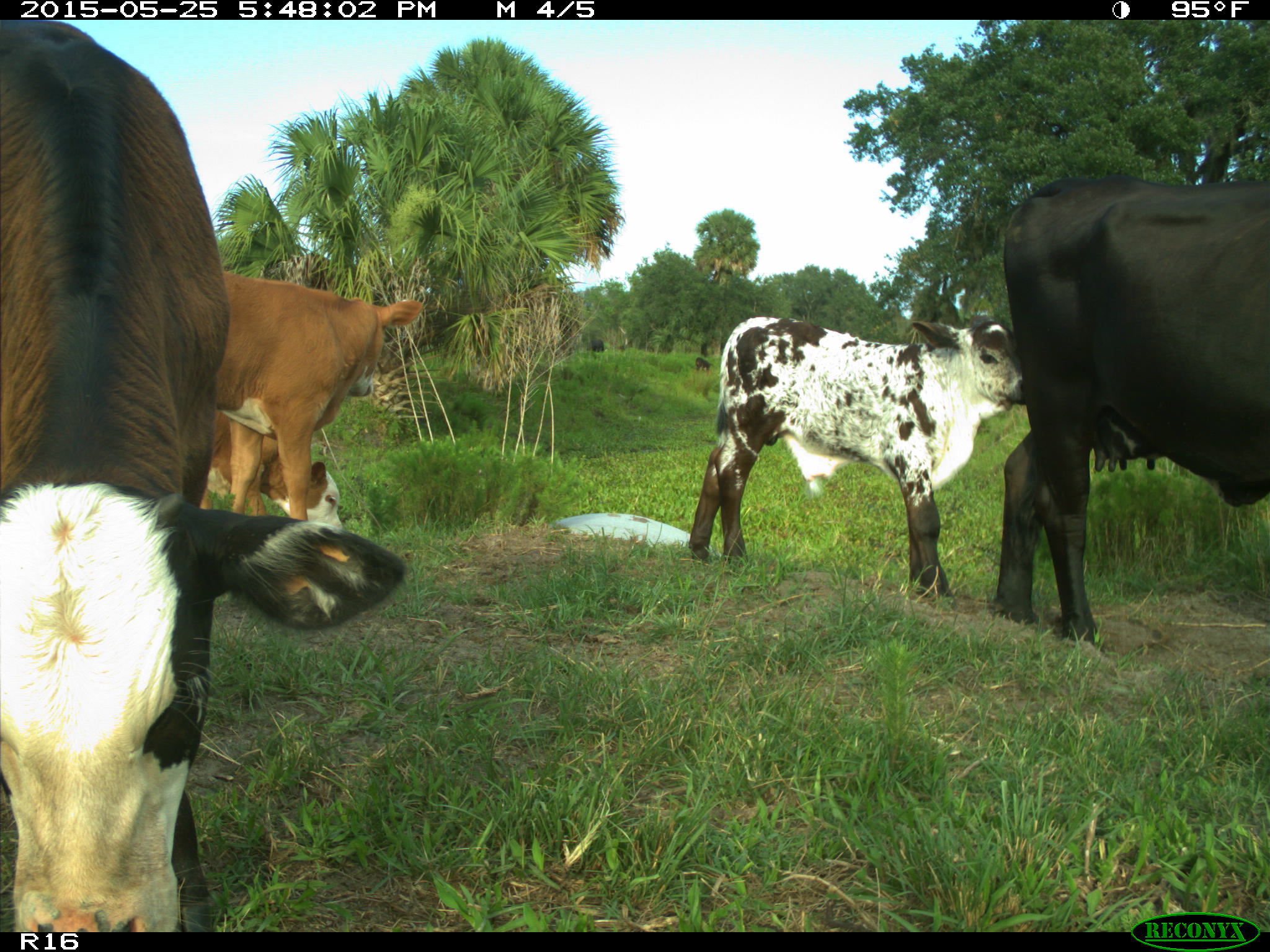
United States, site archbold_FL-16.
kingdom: Animalia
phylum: Chordata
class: Mammalia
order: Artiodactyla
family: Bovidae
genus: Bos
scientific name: Bos taurus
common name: domestic cow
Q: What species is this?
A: Bos taurus (domestic cow).